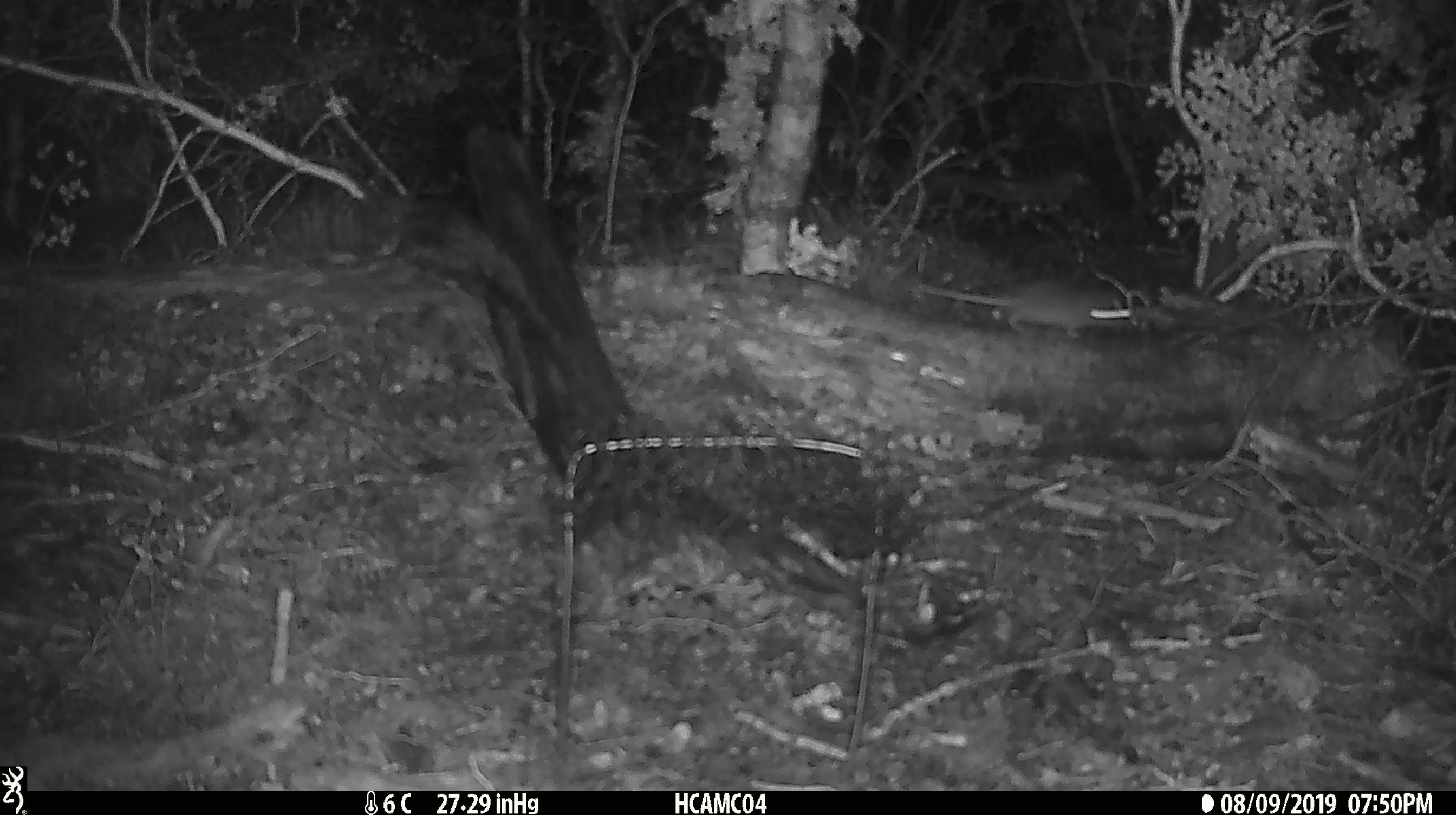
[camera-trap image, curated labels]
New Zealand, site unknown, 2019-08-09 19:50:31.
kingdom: Animalia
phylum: Chordata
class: Mammalia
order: Rodentia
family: Muridae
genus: Mus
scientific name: Mus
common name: mouse